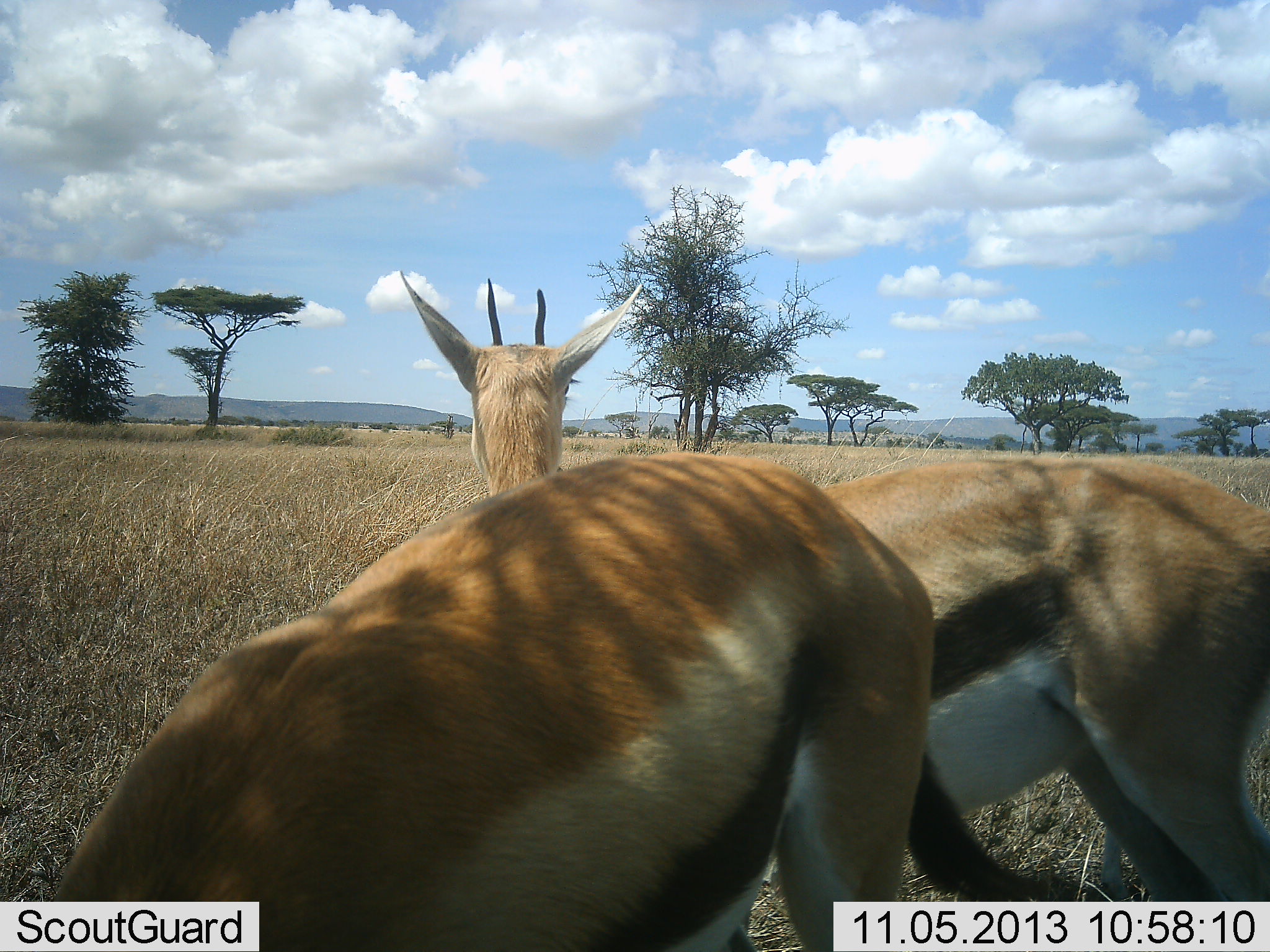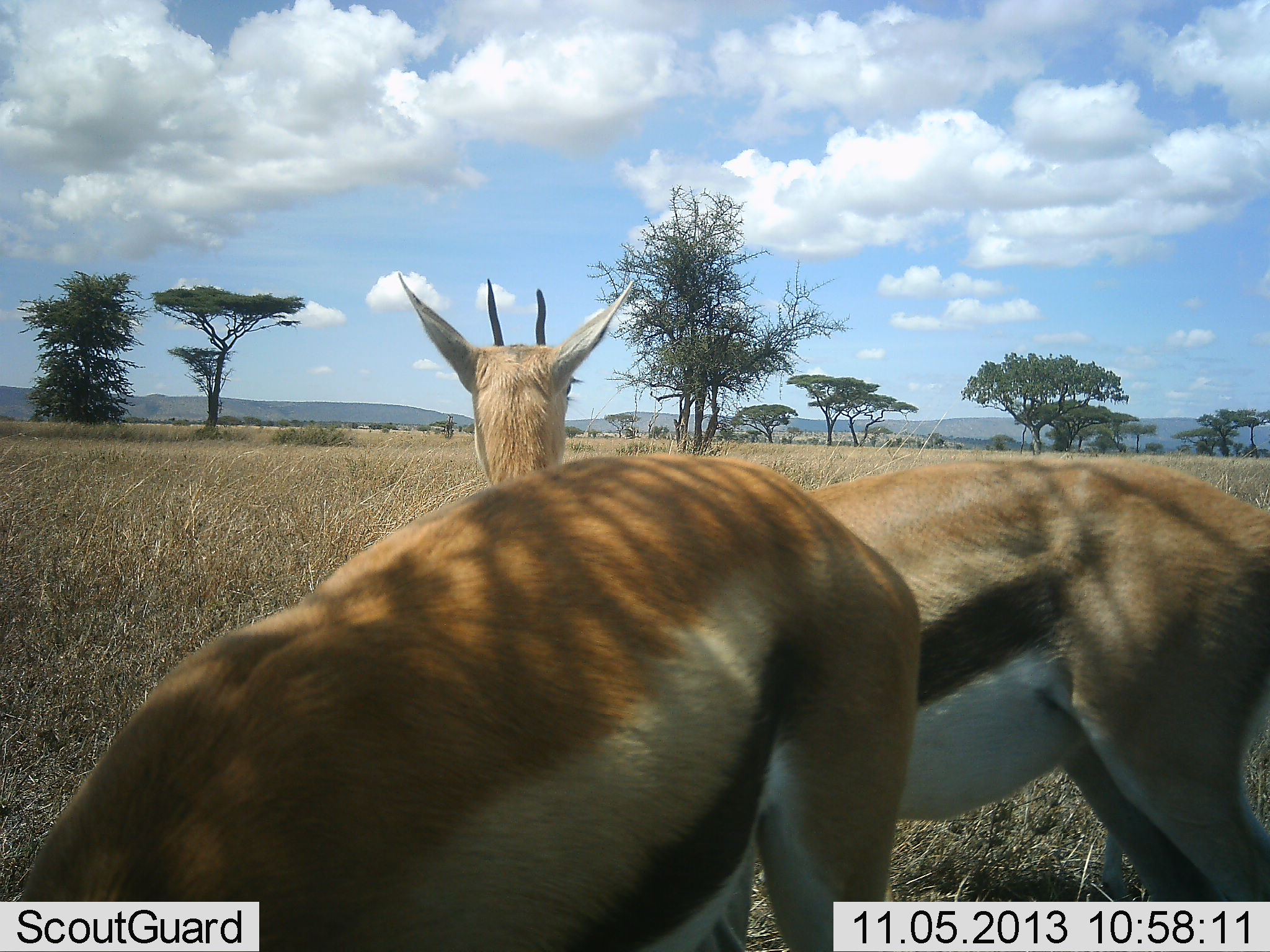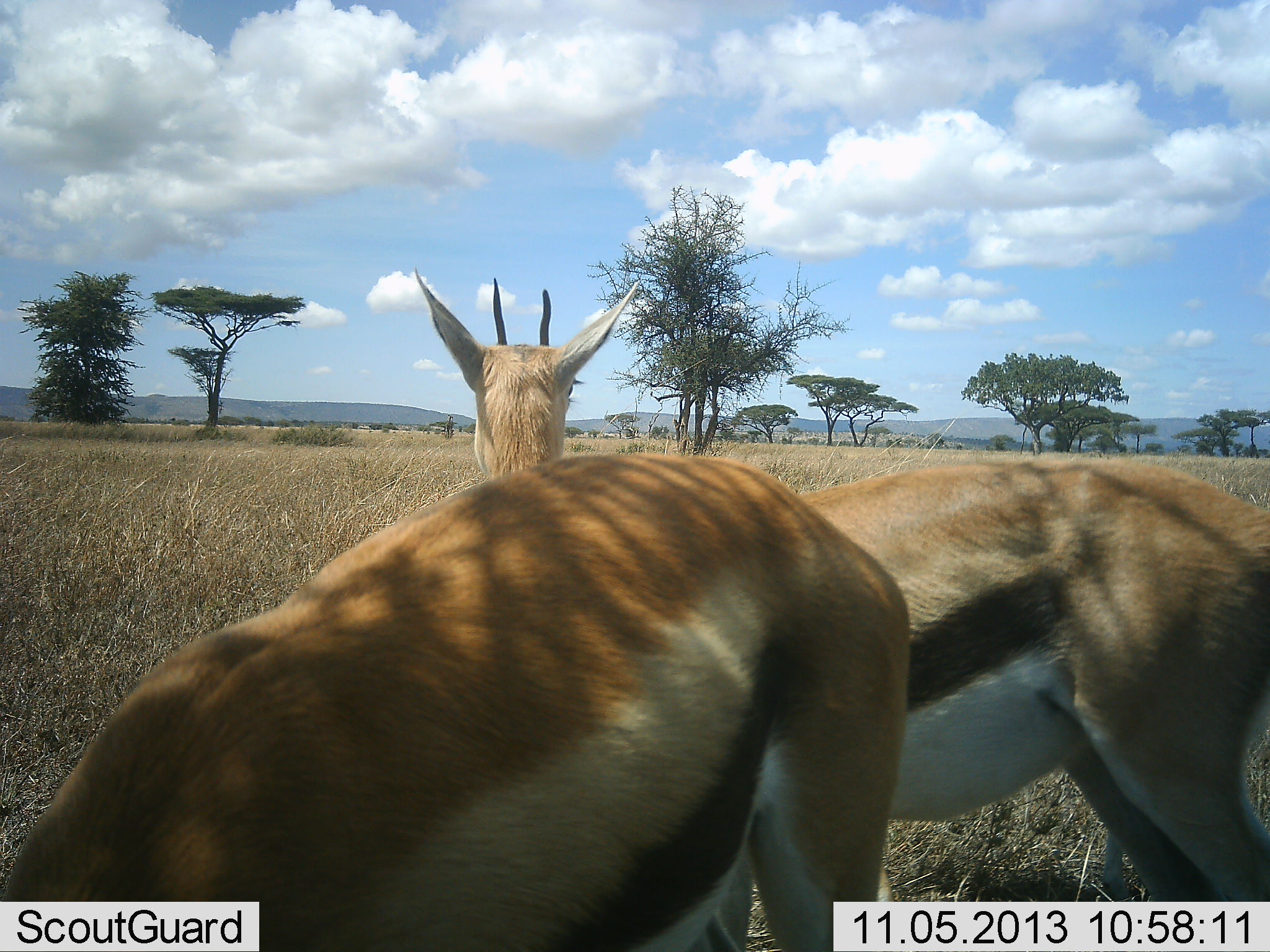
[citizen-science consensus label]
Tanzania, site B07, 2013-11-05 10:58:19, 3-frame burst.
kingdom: Animalia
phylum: Chordata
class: Mammalia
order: Artiodactyla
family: Bovidae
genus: Eudorcas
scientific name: Eudorcas thomsonii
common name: thomson's gazelle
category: gazellethomsons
Gazellethomsons (thomson's gazelle) (Eudorcas thomsonii), count 2. Behavior (volunteer vote fractions): standing 79%, resting 6%, moving 3%, interacting 3%. Young present (vote fraction): 0%. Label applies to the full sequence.